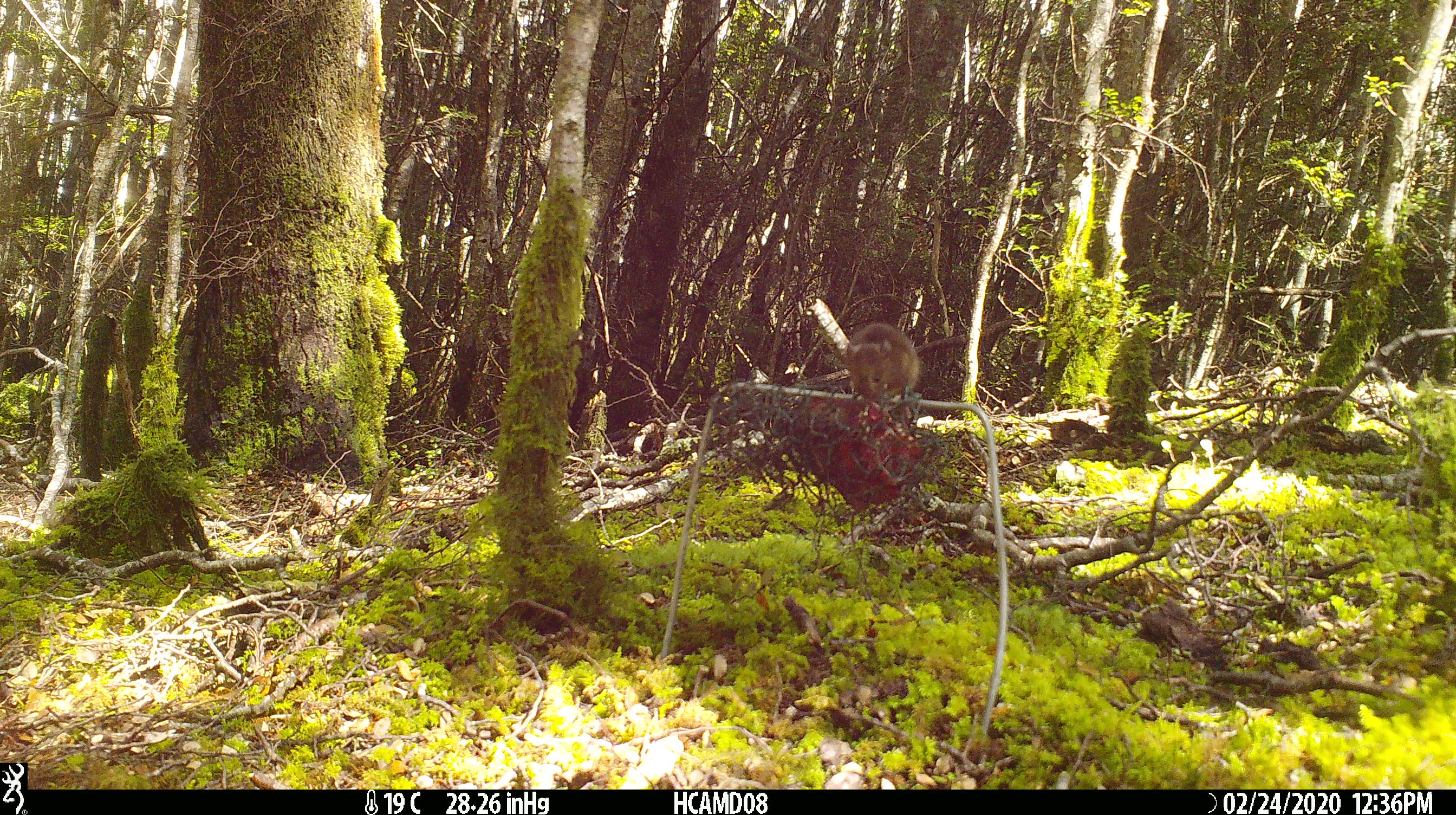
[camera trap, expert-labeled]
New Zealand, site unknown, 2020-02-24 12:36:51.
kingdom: Animalia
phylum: Chordata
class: Mammalia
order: Rodentia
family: Muridae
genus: Mus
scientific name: Mus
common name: mouse